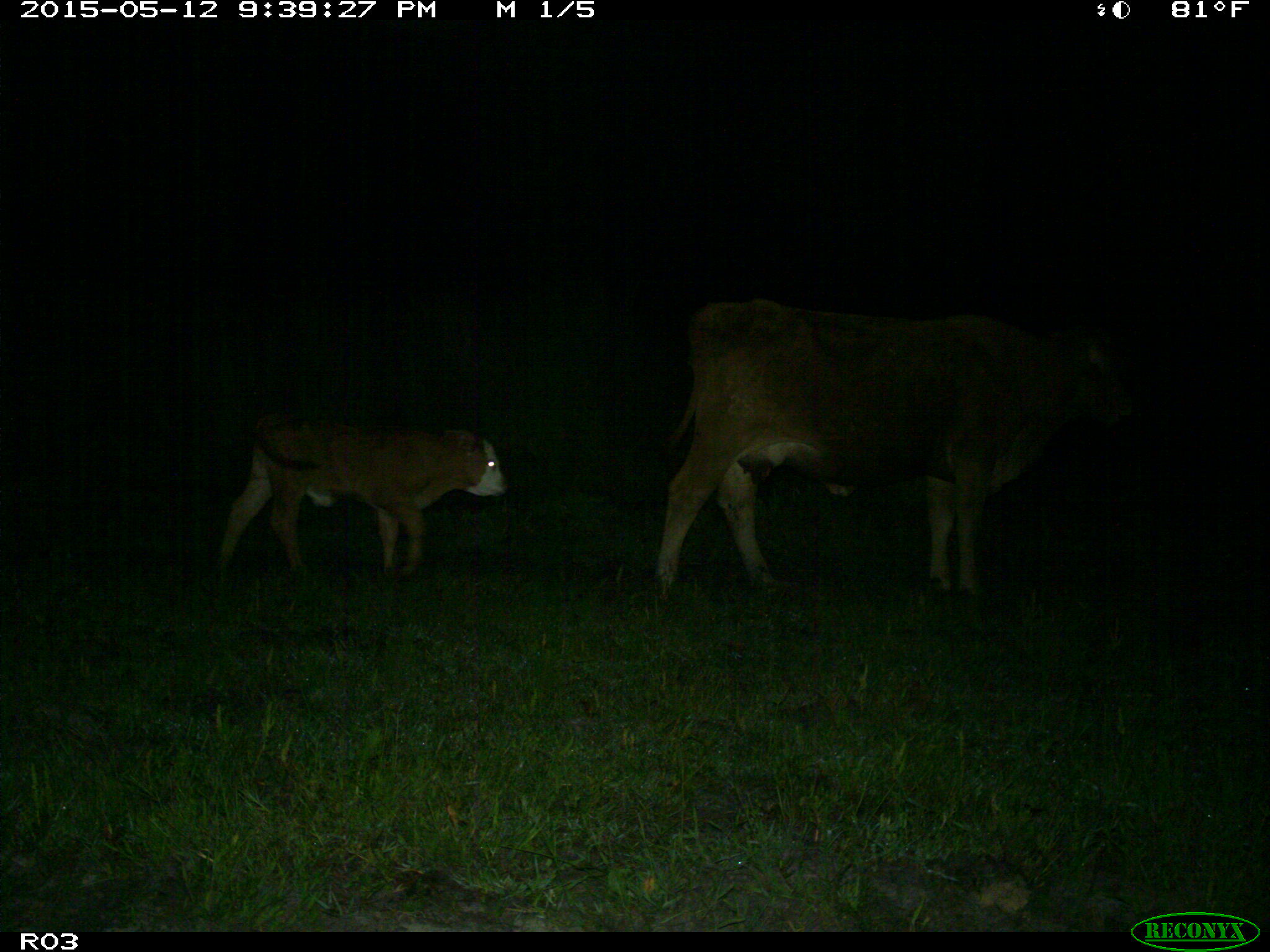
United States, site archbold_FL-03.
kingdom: Animalia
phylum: Chordata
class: Mammalia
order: Artiodactyla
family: Bovidae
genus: Bos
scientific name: Bos taurus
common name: domestic cow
Bos taurus (domestic cow).